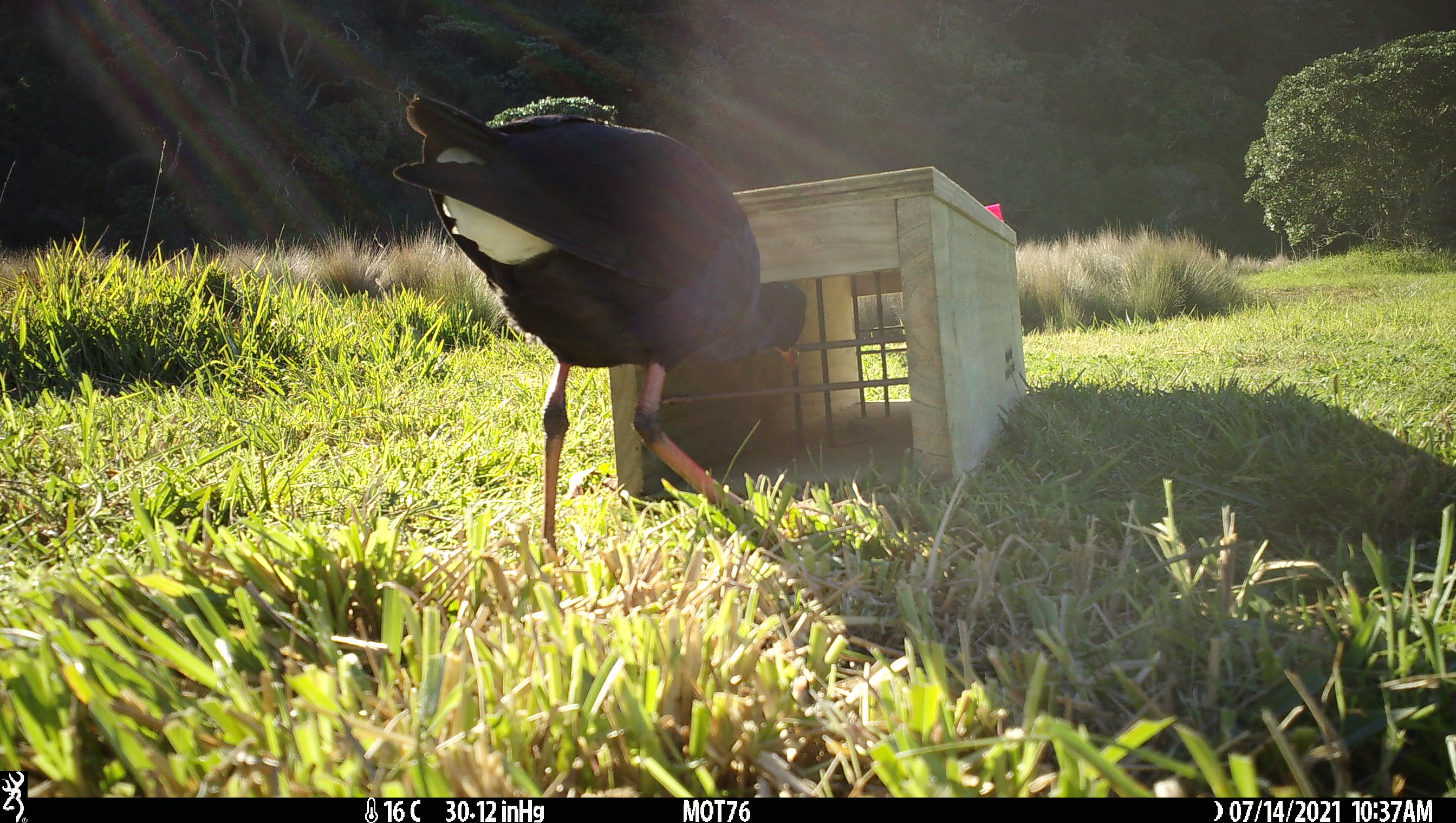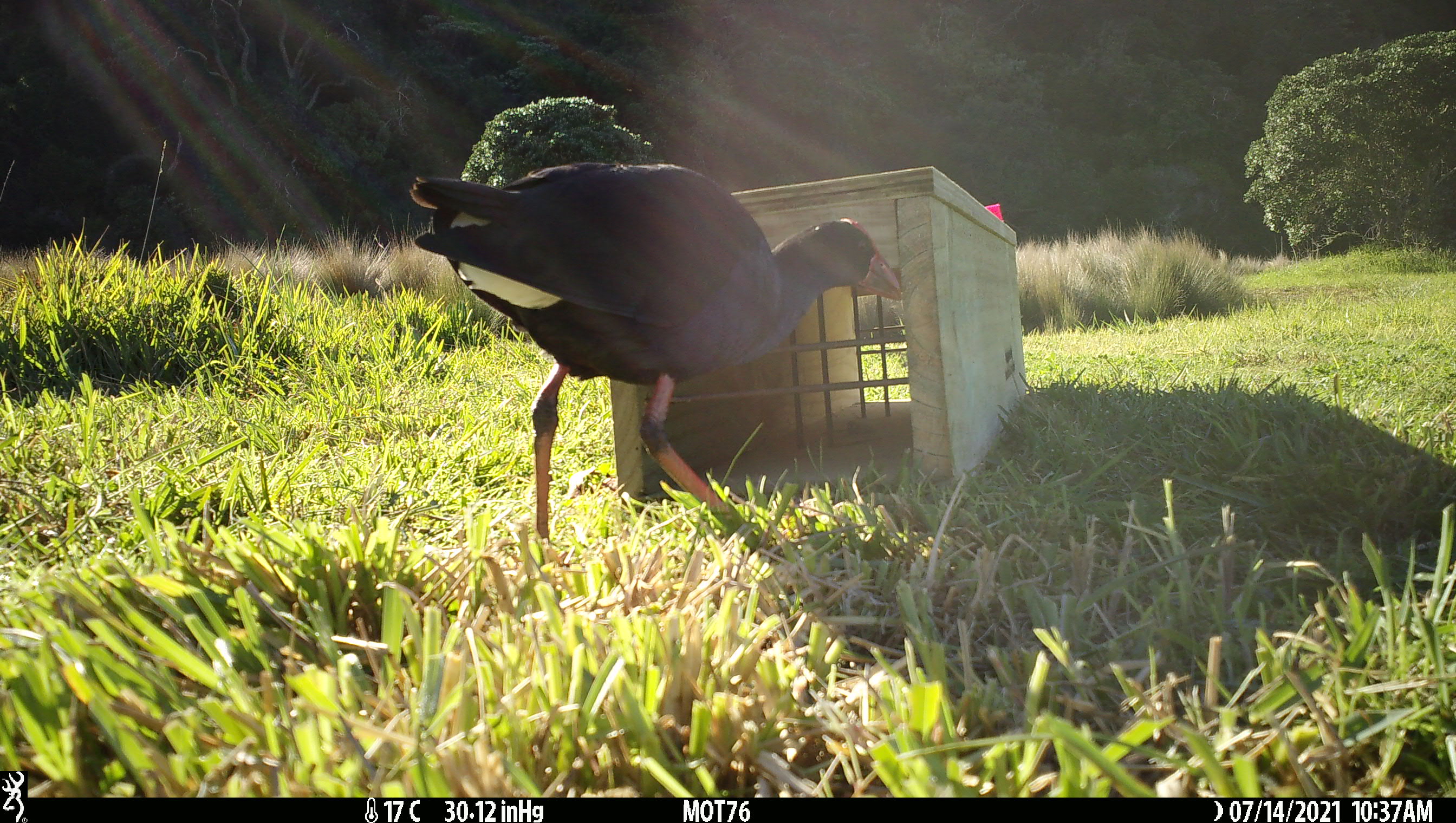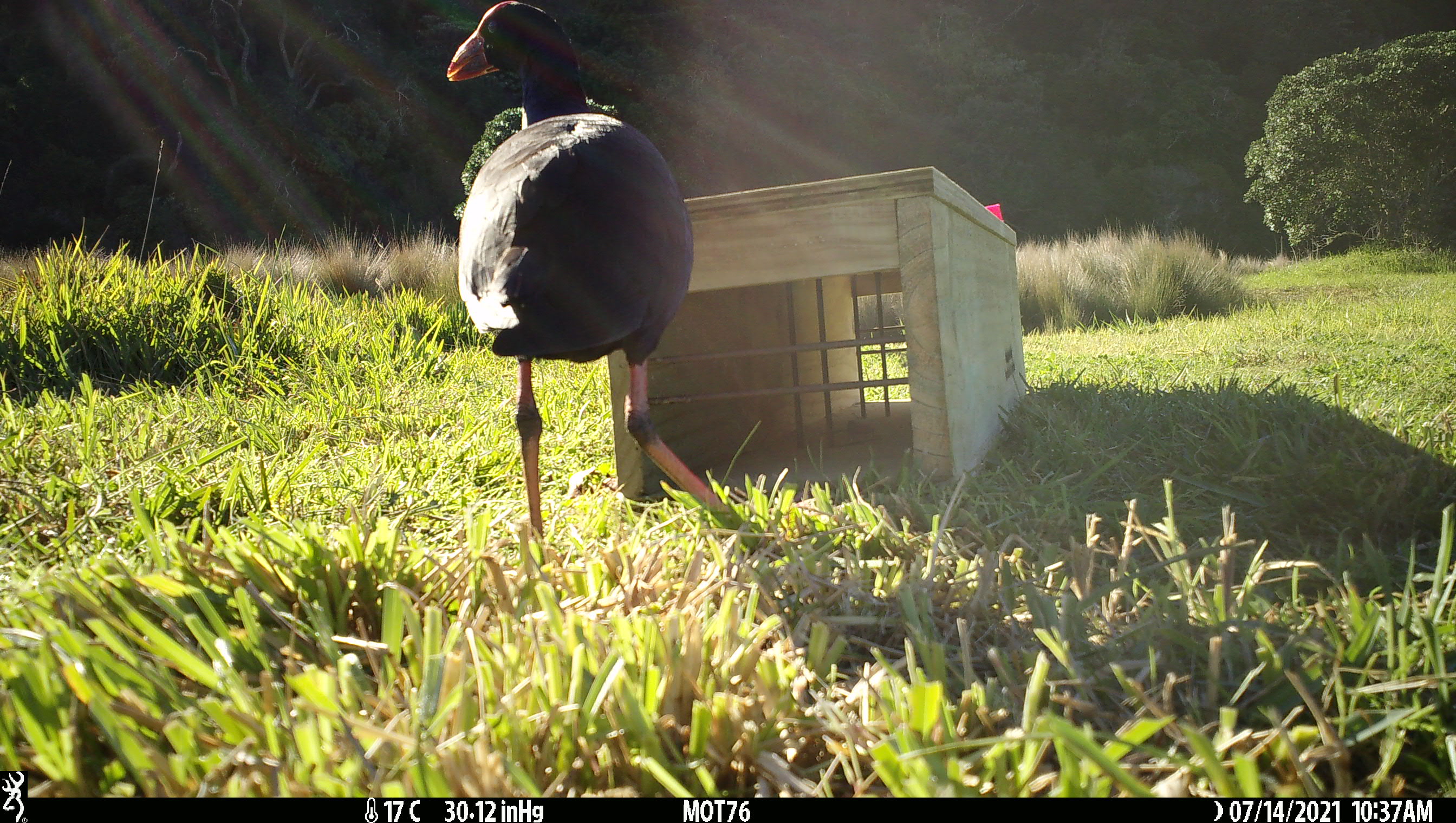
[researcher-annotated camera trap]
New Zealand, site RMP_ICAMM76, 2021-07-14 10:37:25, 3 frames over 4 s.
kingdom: Animalia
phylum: Chordata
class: Aves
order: Gruiformes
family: Rallidae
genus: Porphyrio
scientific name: Porphyrio melanotus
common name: australasian swamphen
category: pukeko